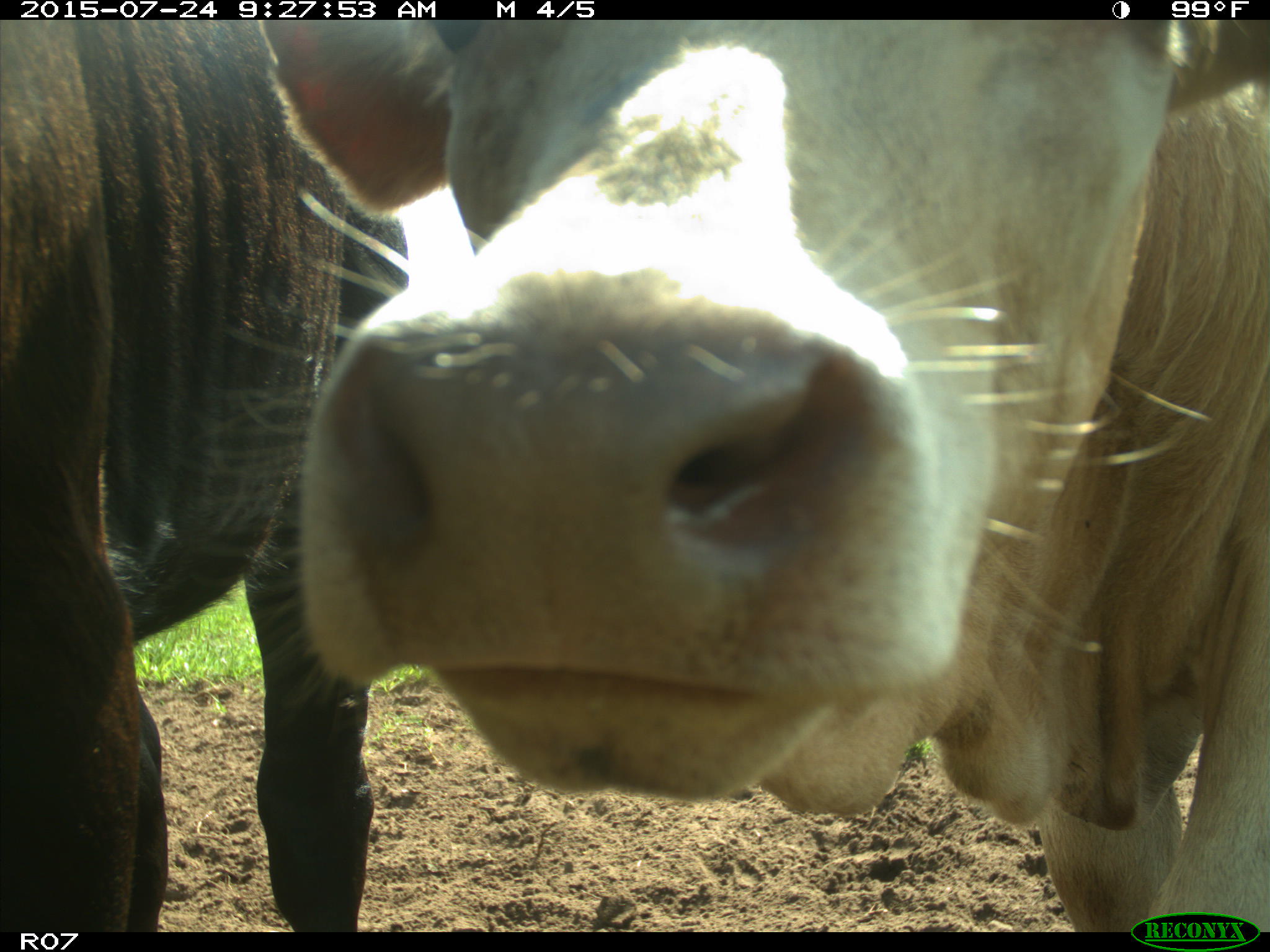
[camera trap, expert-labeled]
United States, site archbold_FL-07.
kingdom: Animalia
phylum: Chordata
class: Mammalia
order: Artiodactyla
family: Bovidae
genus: Bos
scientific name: Bos taurus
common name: domestic cow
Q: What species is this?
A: Bos taurus (domestic cow).